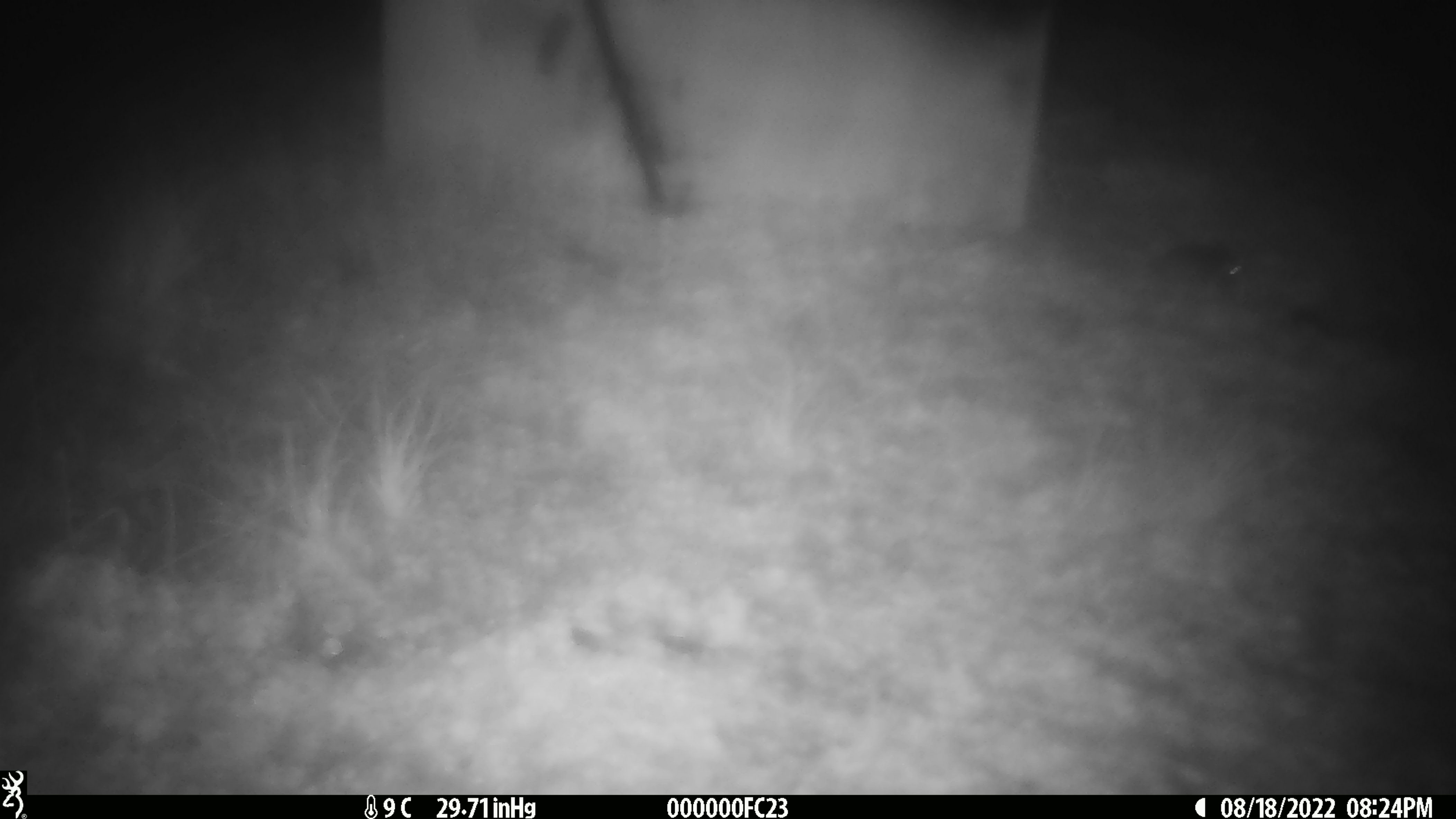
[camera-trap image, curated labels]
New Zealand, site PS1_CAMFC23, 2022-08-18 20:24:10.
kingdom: Animalia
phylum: Chordata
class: Mammalia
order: Rodentia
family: Muridae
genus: Mus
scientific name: Mus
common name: mouse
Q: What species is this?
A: Mouse (Mus).